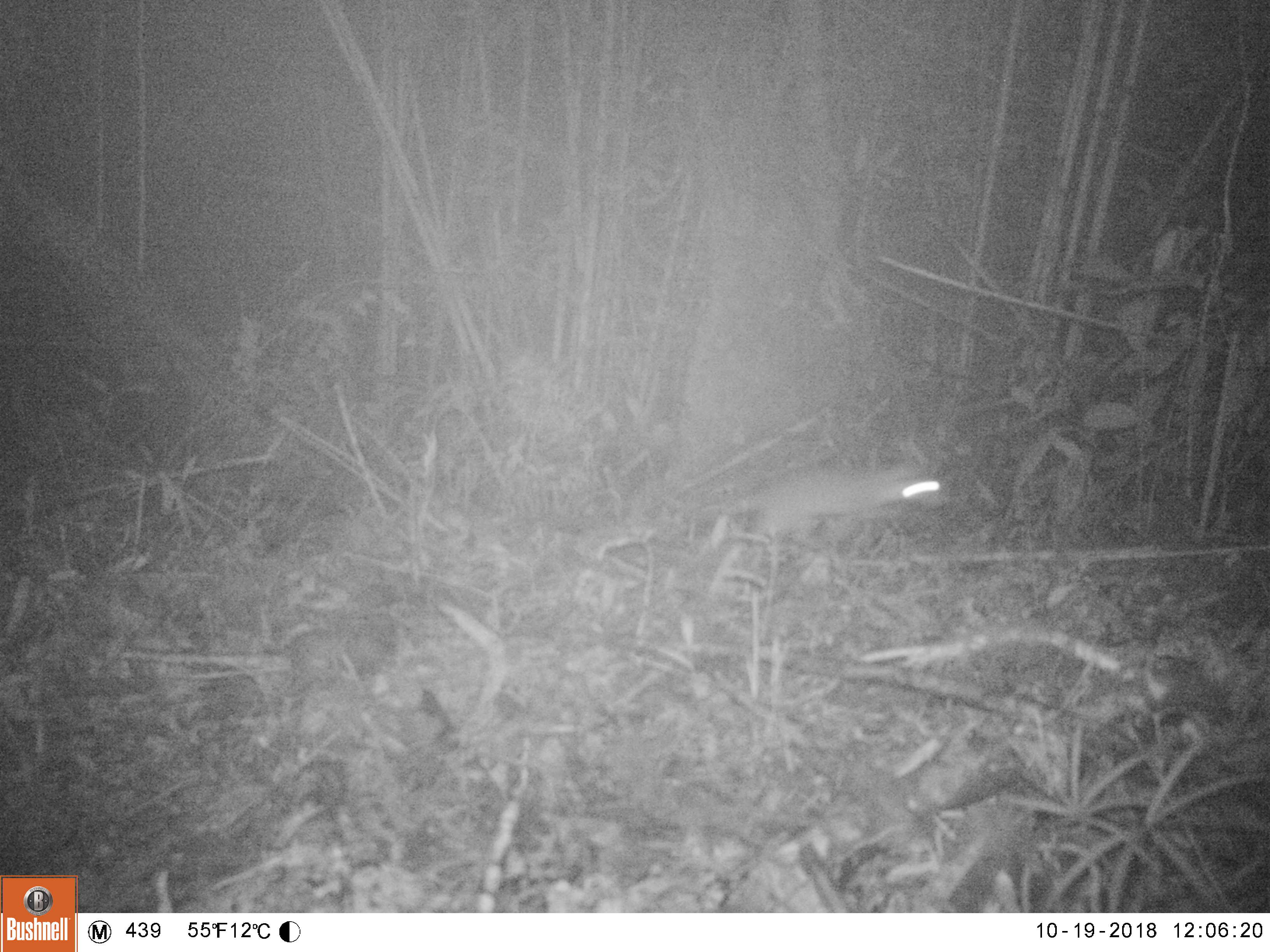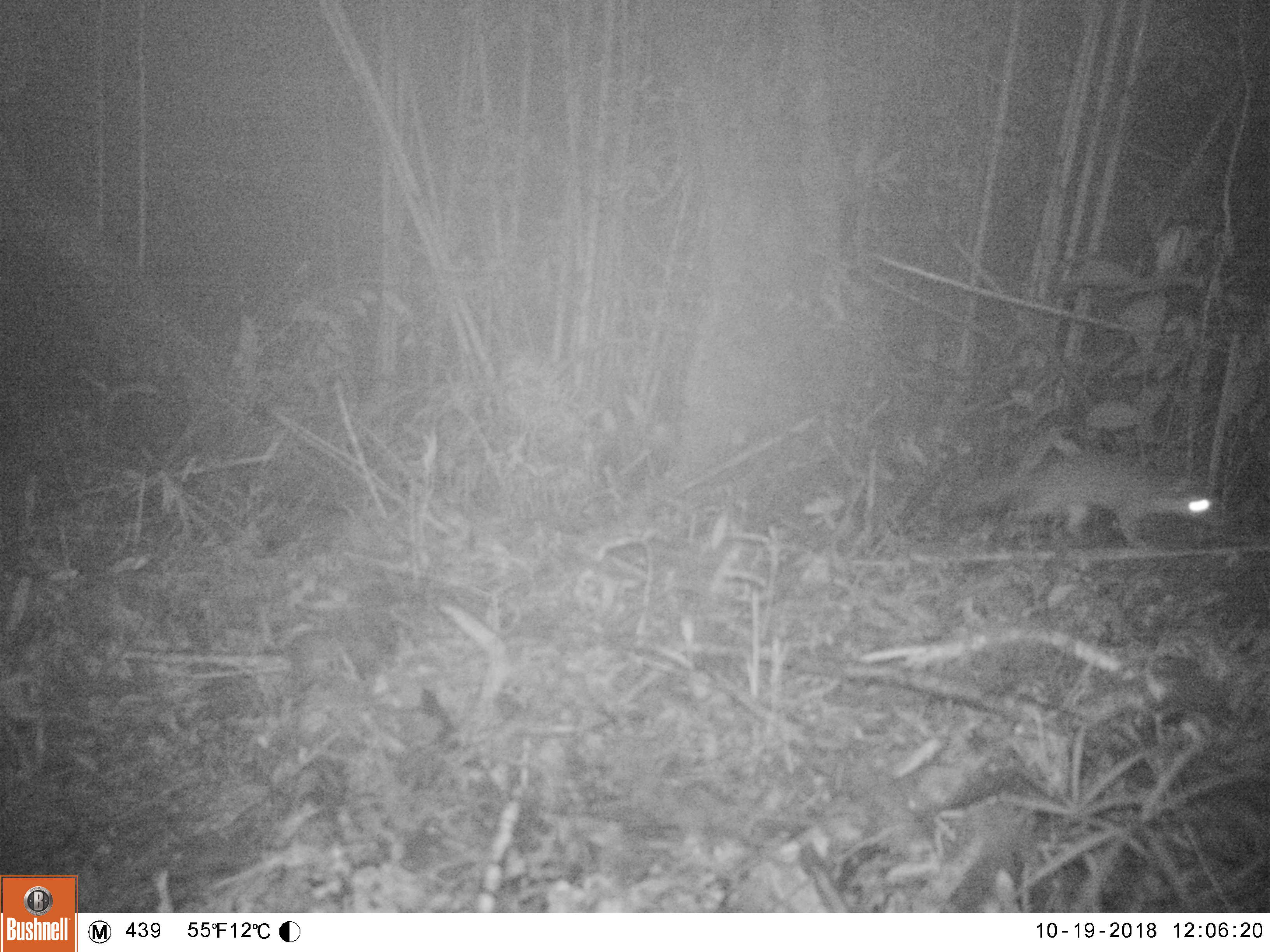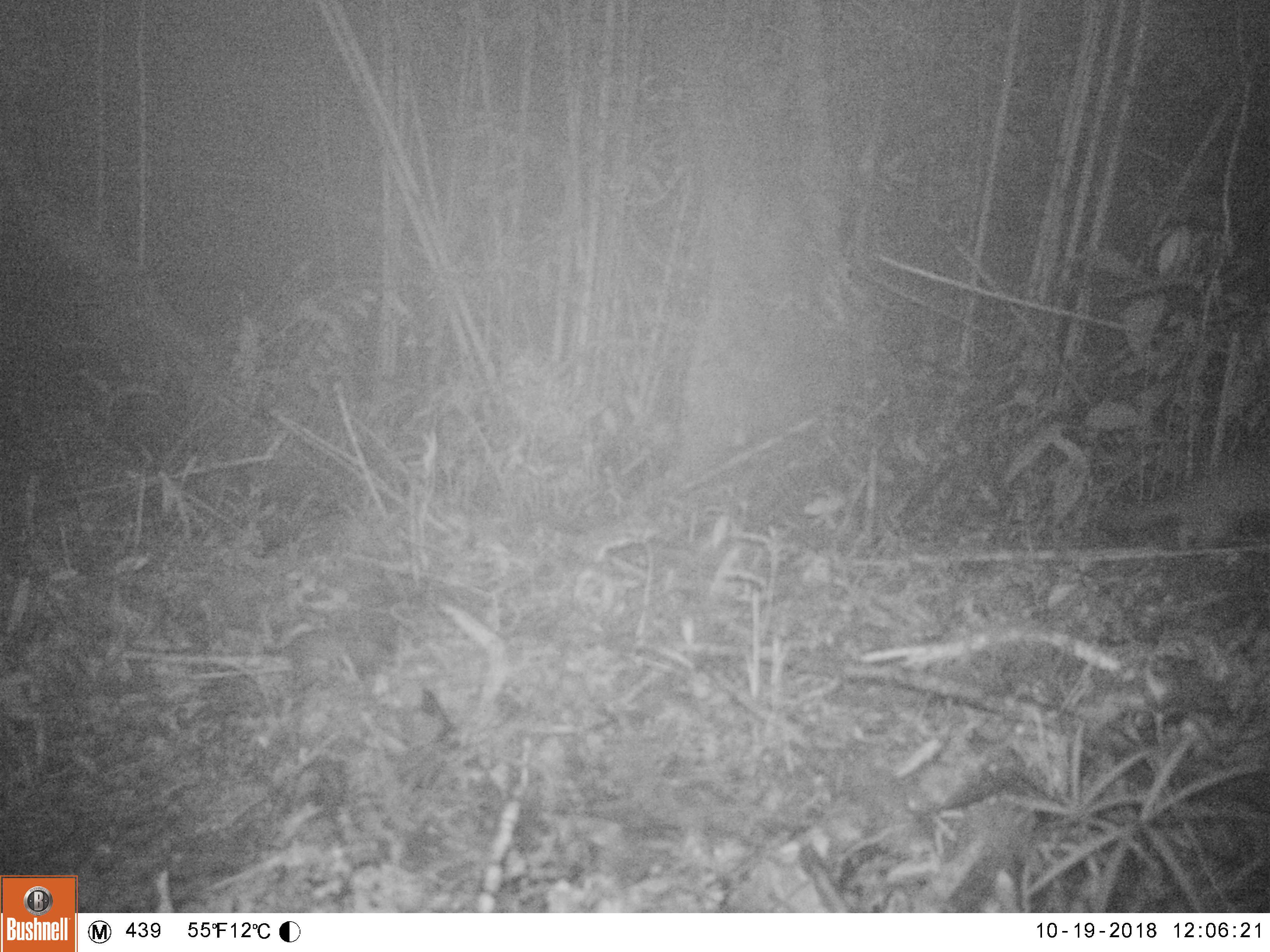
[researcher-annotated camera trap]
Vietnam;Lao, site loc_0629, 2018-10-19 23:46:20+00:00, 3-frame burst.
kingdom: Animalia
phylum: Chordata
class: Mammalia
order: Carnivora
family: Mustelidae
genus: Melogale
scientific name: Melogale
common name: ferret badger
Ferret badger (Melogale). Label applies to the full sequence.